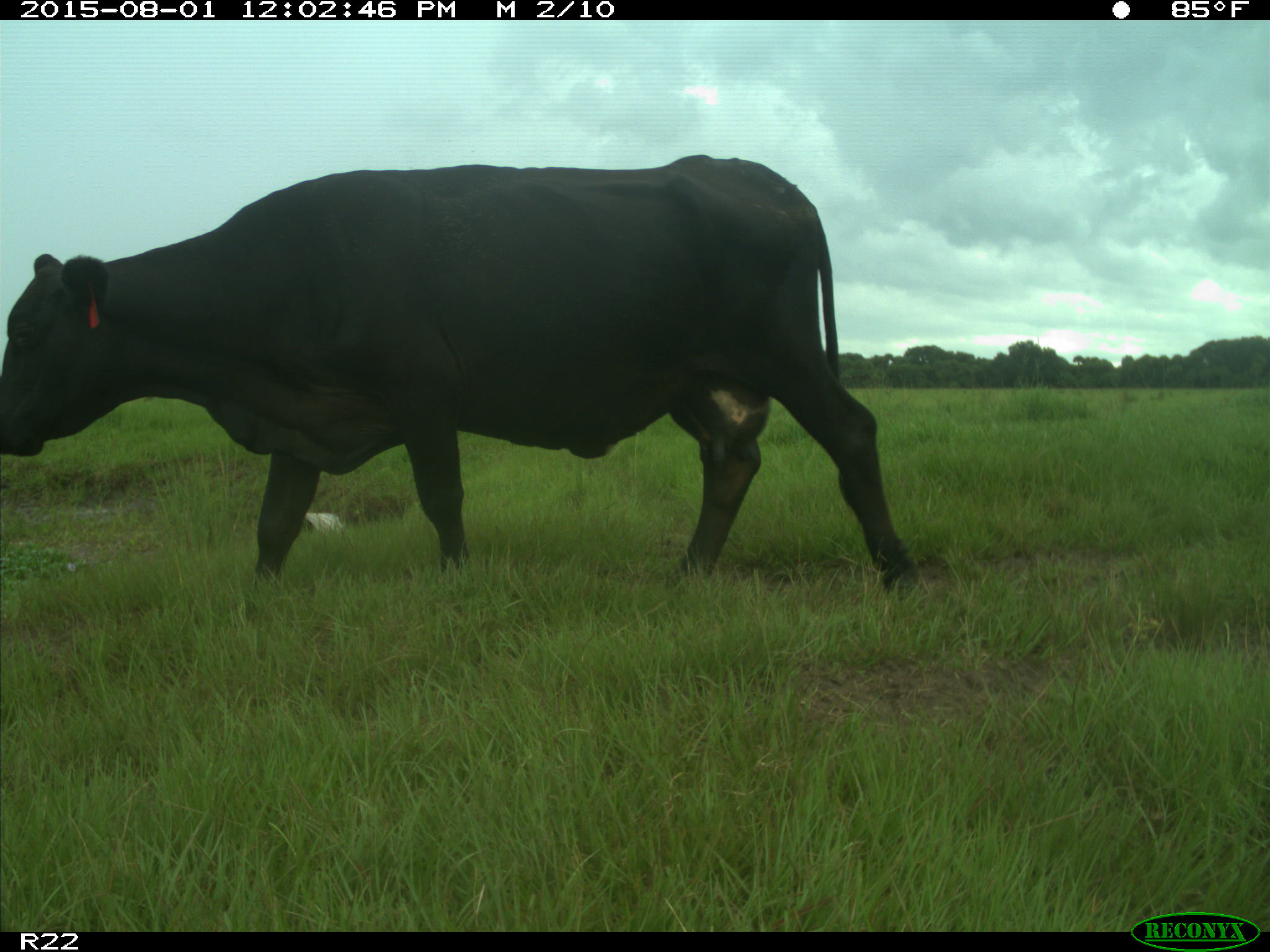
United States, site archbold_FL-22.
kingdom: Animalia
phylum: Chordata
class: Mammalia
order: Artiodactyla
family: Bovidae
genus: Bos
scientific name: Bos taurus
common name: domestic cow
Bos taurus (domestic cow).